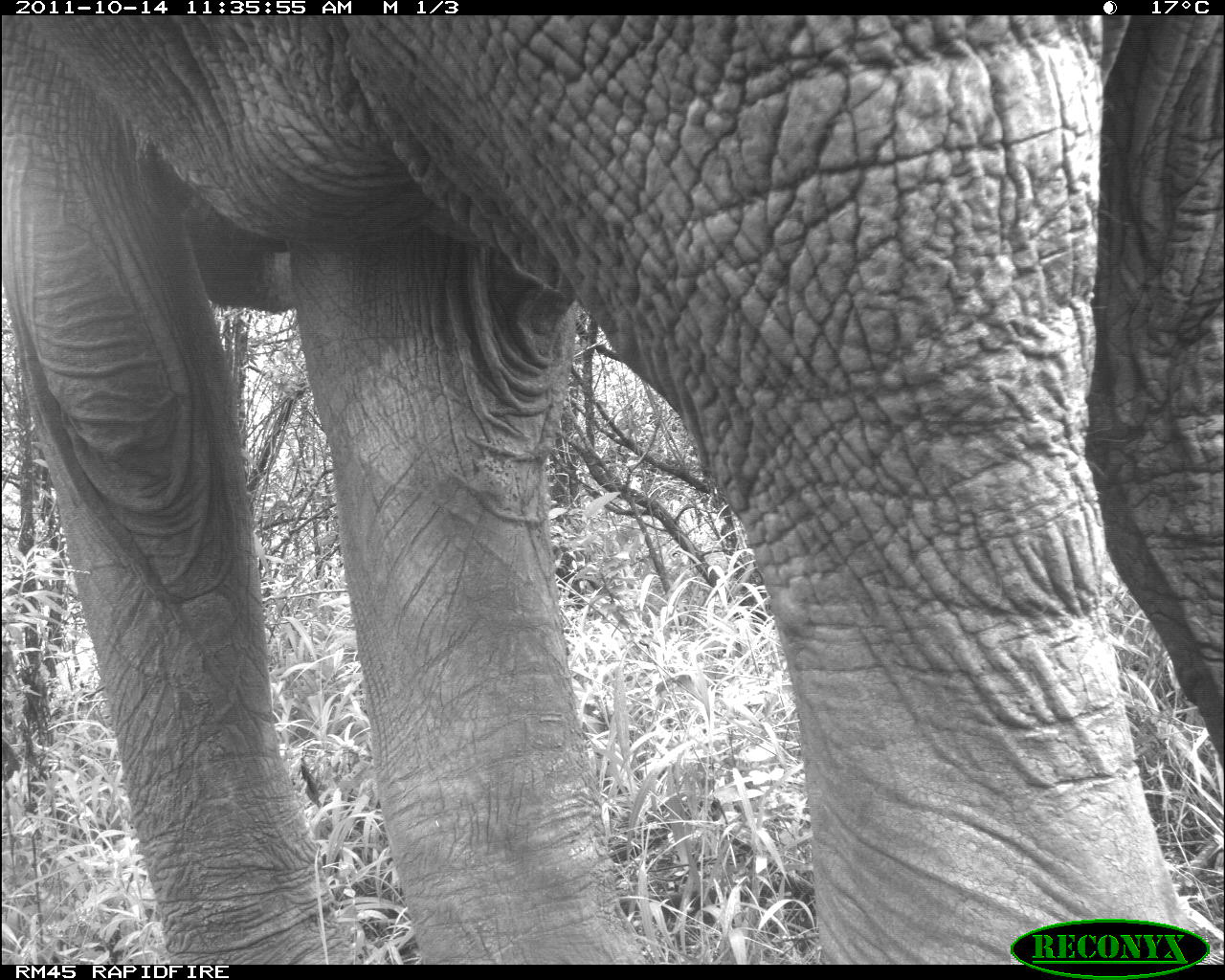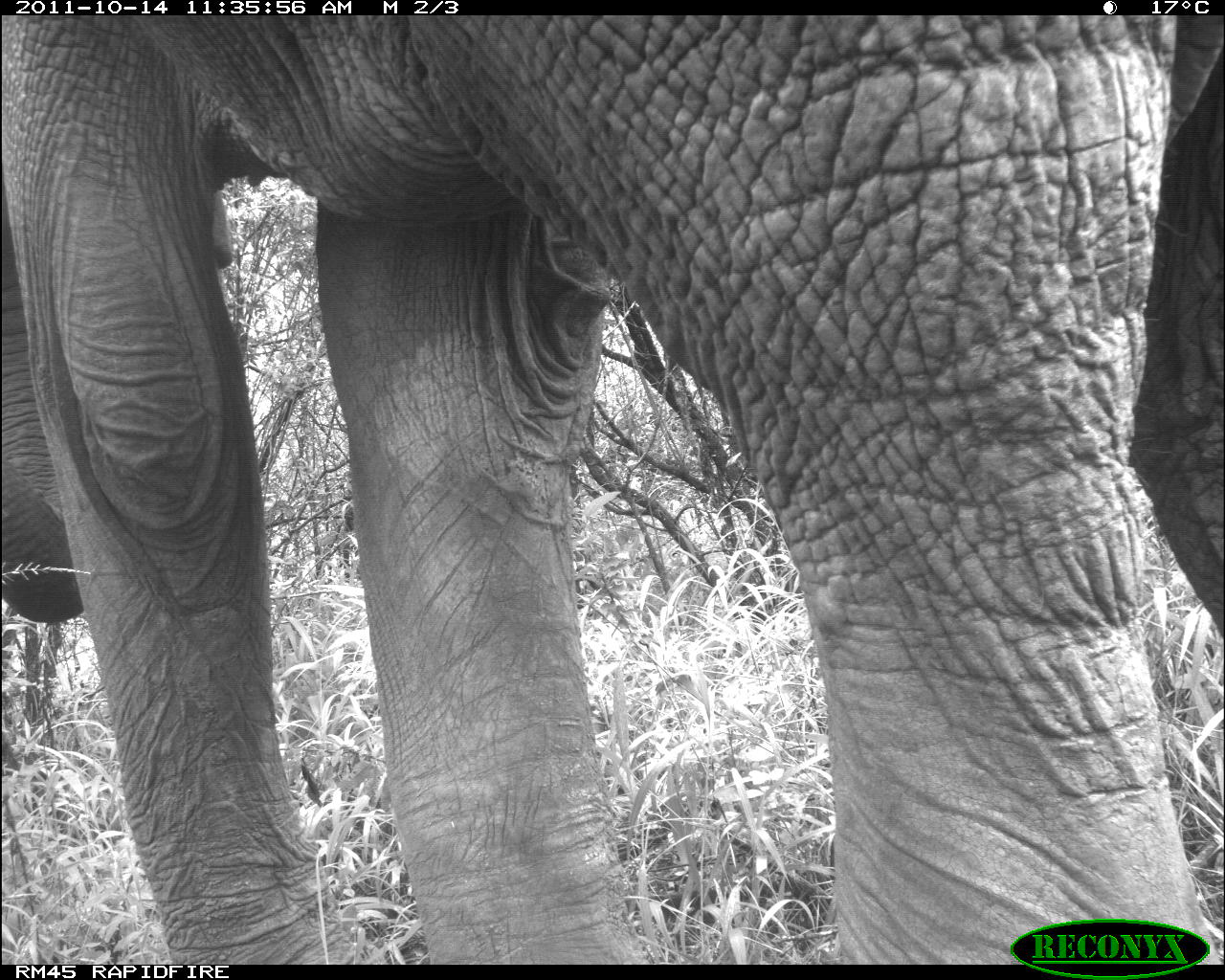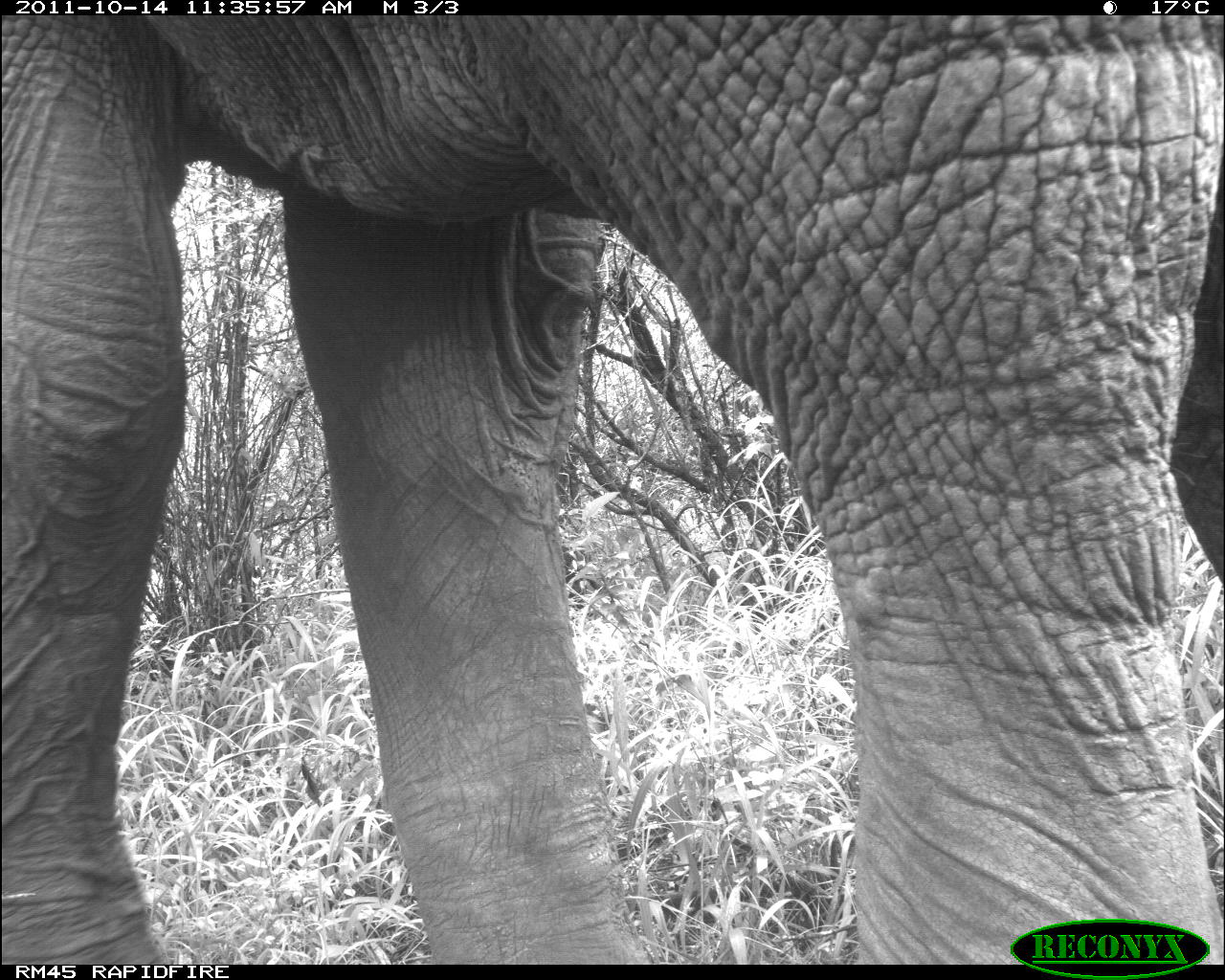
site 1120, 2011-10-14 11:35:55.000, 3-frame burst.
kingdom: Animalia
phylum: Chordata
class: Mammalia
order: Proboscidea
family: Elephantidae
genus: Loxodonta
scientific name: Loxodonta africana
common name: african bush elephant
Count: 1.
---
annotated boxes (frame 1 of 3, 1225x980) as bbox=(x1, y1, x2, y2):
loxodonta africana: bbox=(5, 15, 1225, 966)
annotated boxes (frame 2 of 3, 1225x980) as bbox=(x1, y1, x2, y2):
loxodonta africana: bbox=(0, 13, 1225, 964)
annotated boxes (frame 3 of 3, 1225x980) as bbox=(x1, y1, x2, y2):
loxodonta africana: bbox=(2, 14, 1225, 965)